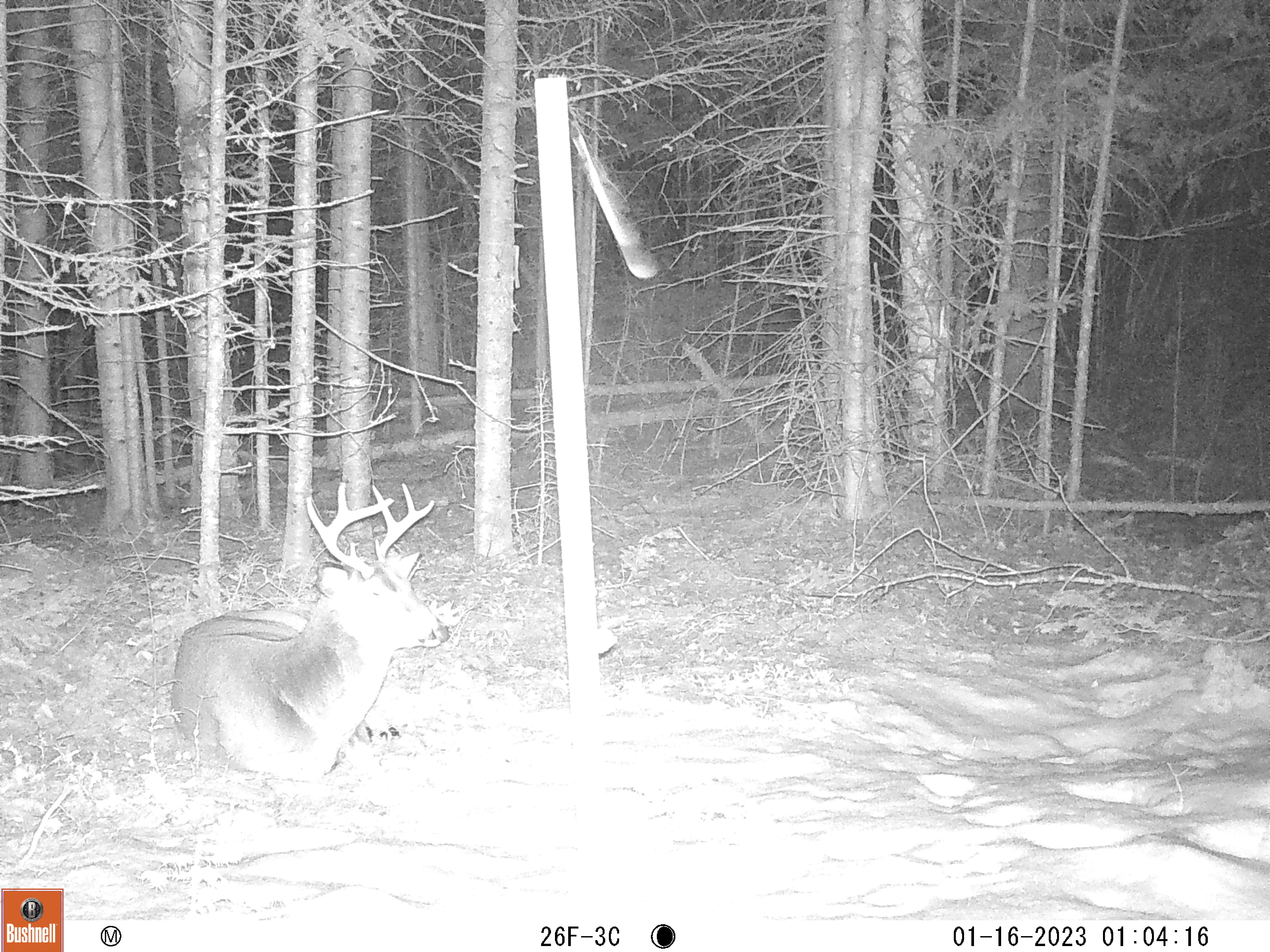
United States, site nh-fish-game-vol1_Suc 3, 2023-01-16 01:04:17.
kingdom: Animalia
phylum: Chordata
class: Mammalia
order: Artiodactyla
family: Cervidae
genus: Odocoileus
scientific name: Odocoileus virginianus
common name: white-tailed deer